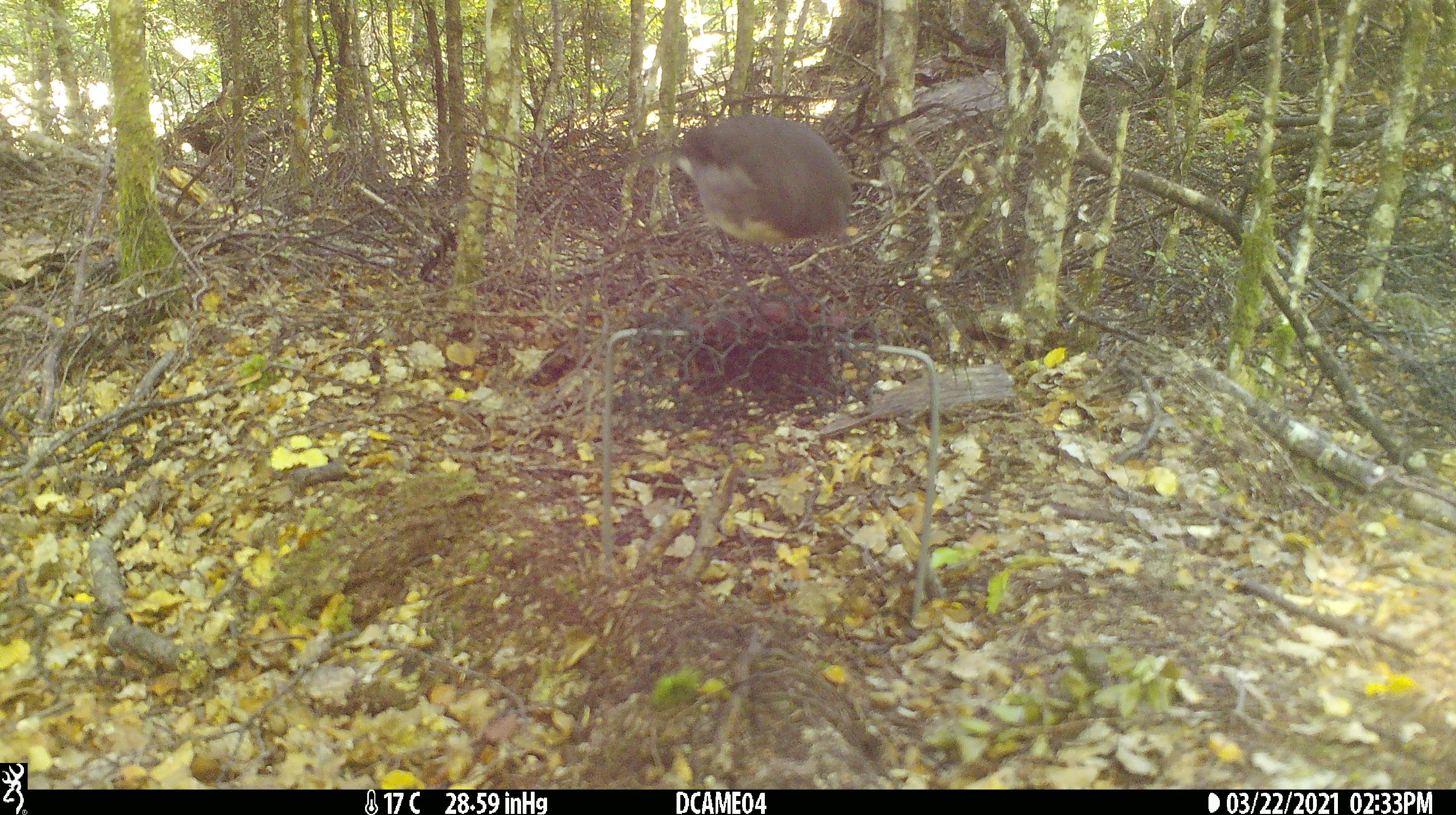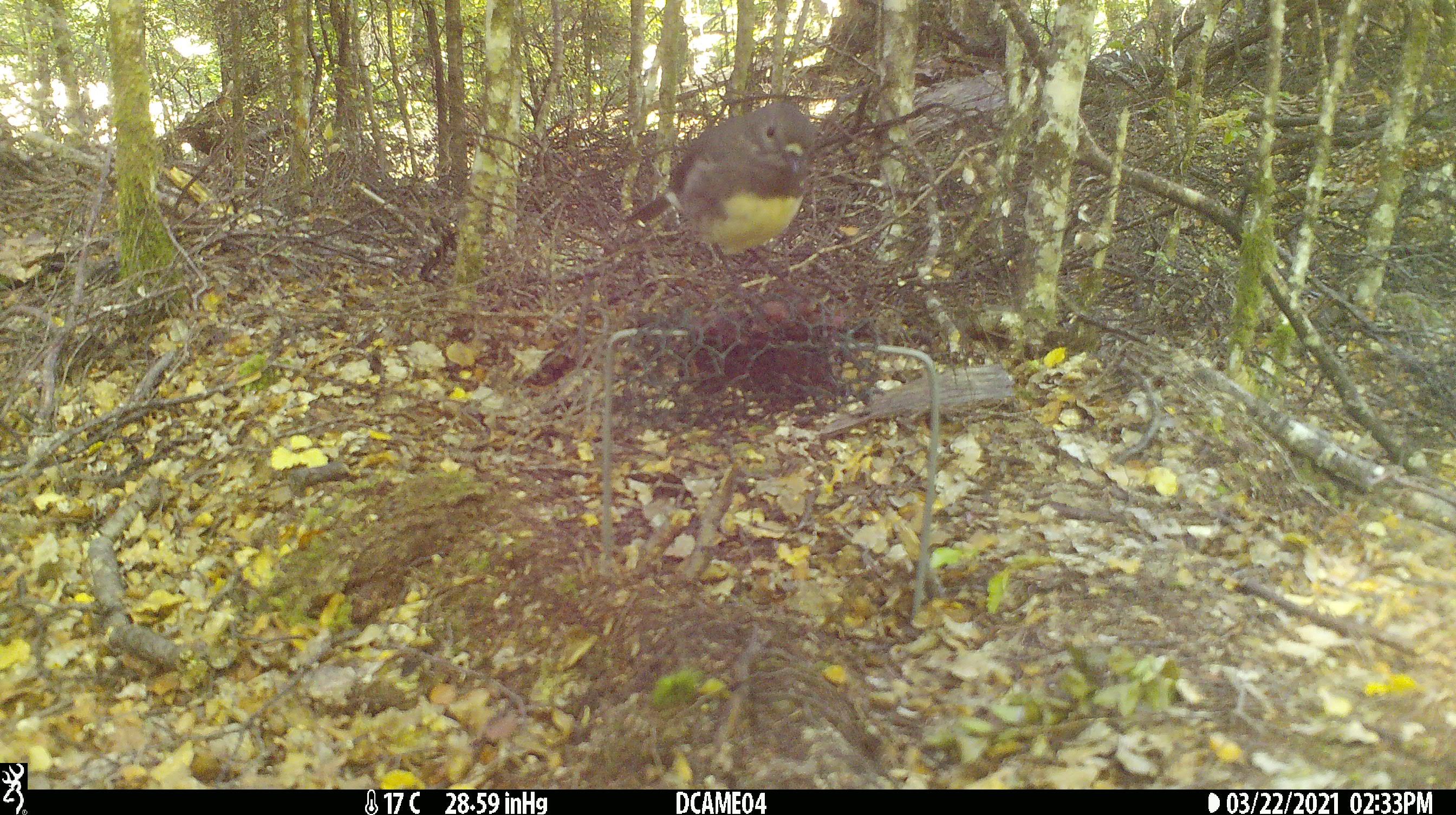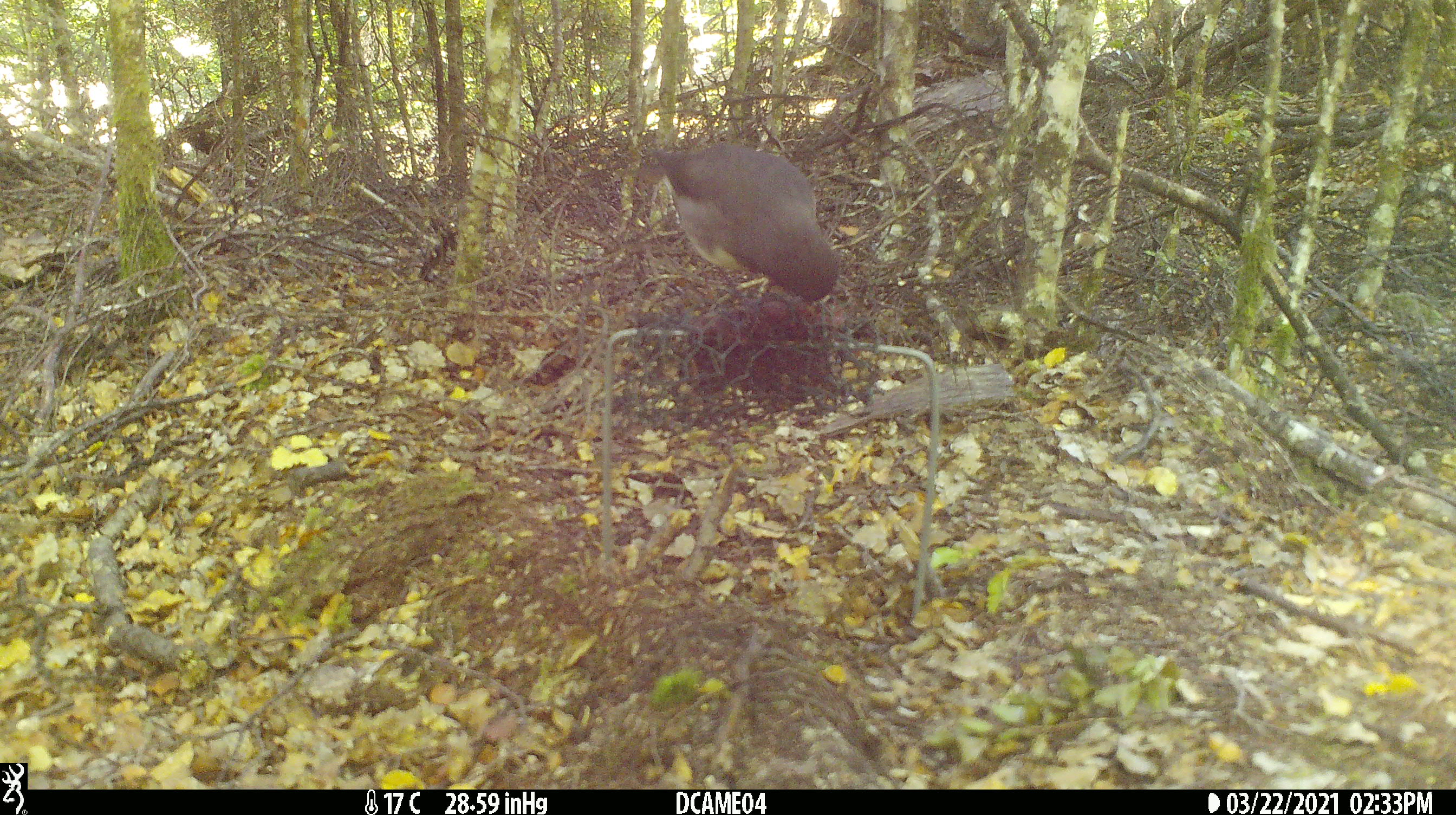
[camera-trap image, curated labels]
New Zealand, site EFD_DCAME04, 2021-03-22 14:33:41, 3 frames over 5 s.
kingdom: Animalia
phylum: Chordata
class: Aves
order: Passeriformes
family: Petroicidae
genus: Petroica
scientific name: Petroica australis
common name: new zealand robin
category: robin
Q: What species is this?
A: Robin (new zealand robin) (Petroica australis).